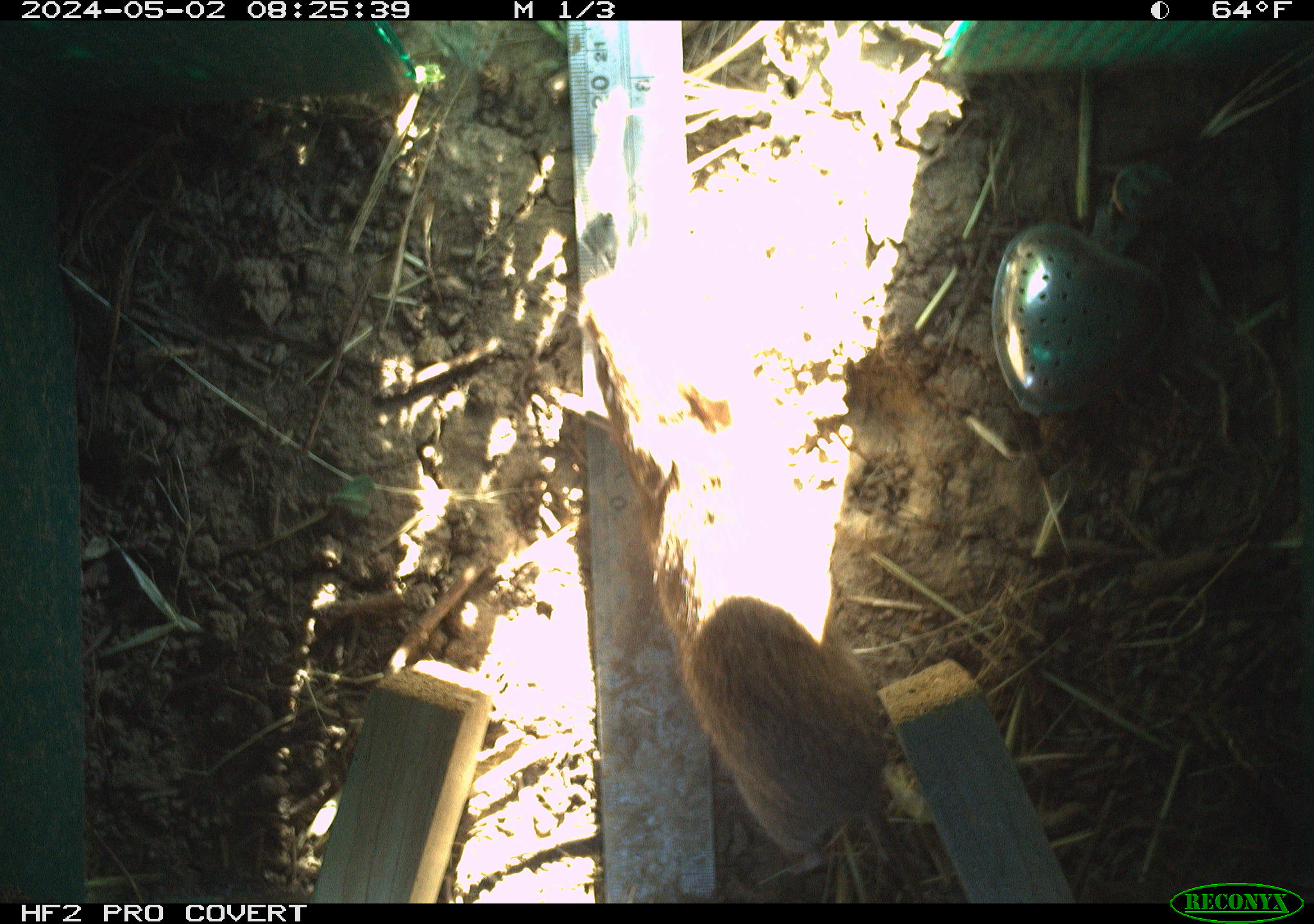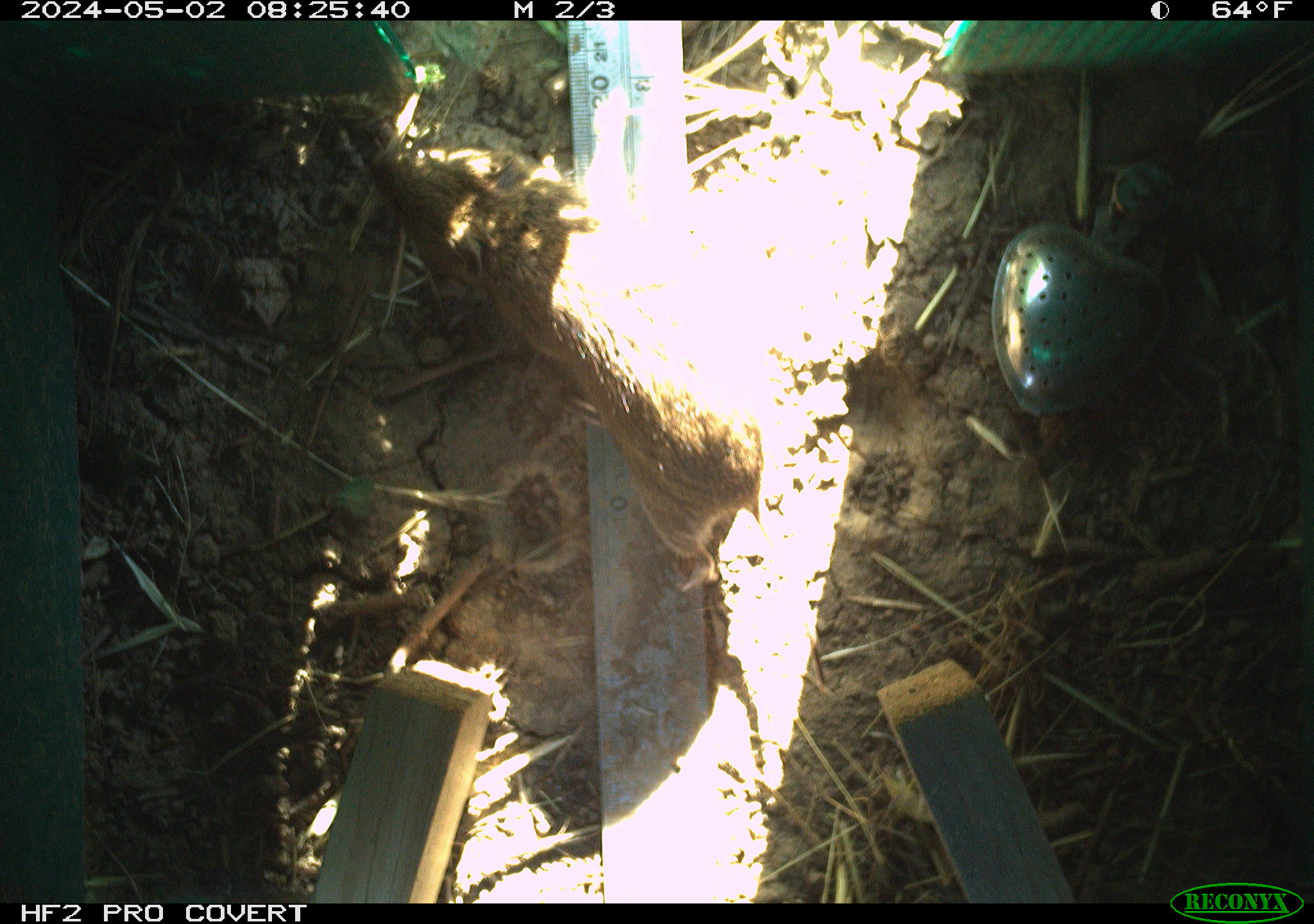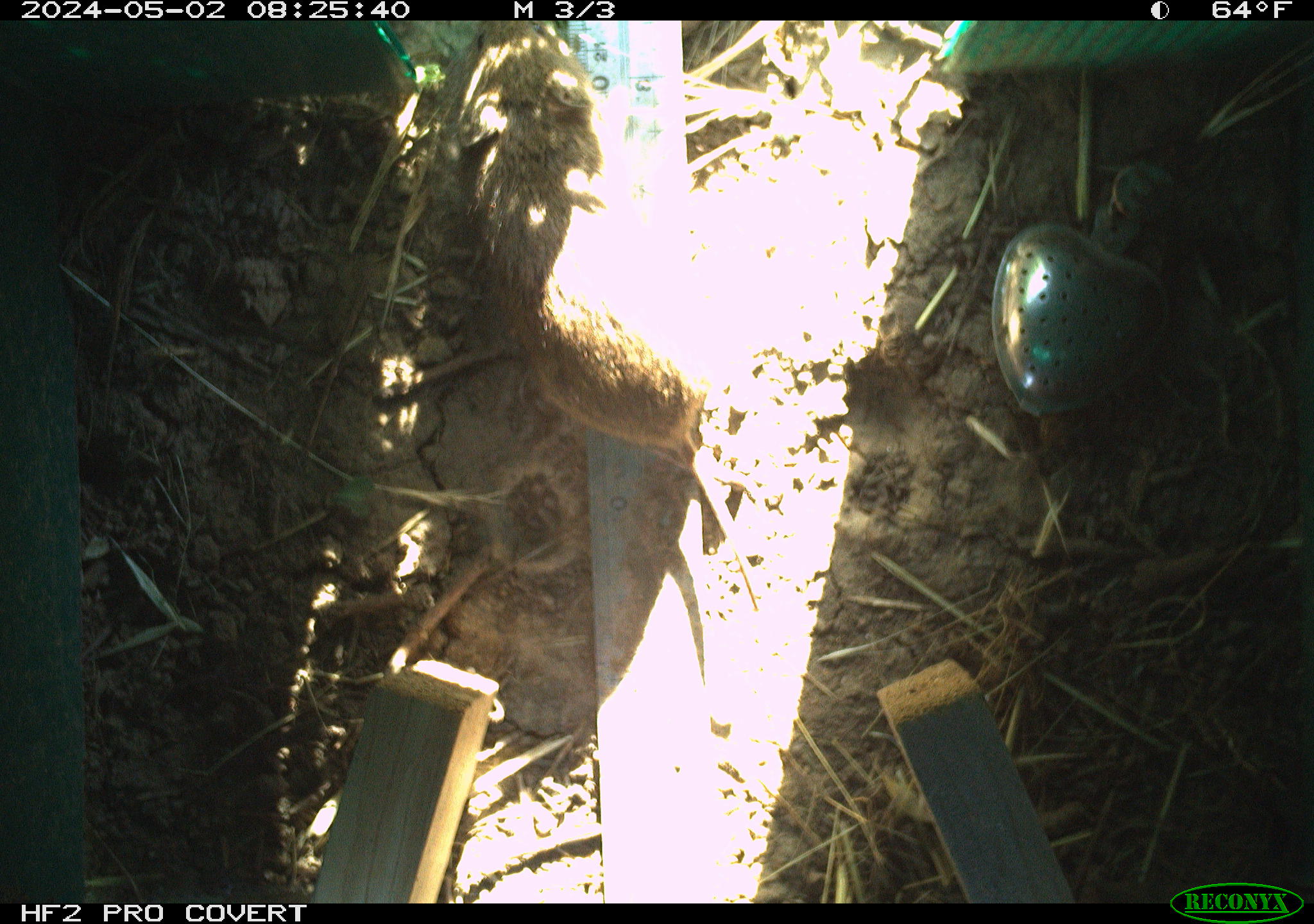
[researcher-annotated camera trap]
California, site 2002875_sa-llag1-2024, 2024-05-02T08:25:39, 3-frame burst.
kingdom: Animalia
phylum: Chordata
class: Mammalia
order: Rodentia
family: Cricetidae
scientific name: Arvicolinae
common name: voles, lemmings, and muskrats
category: arvicolinae subfamily